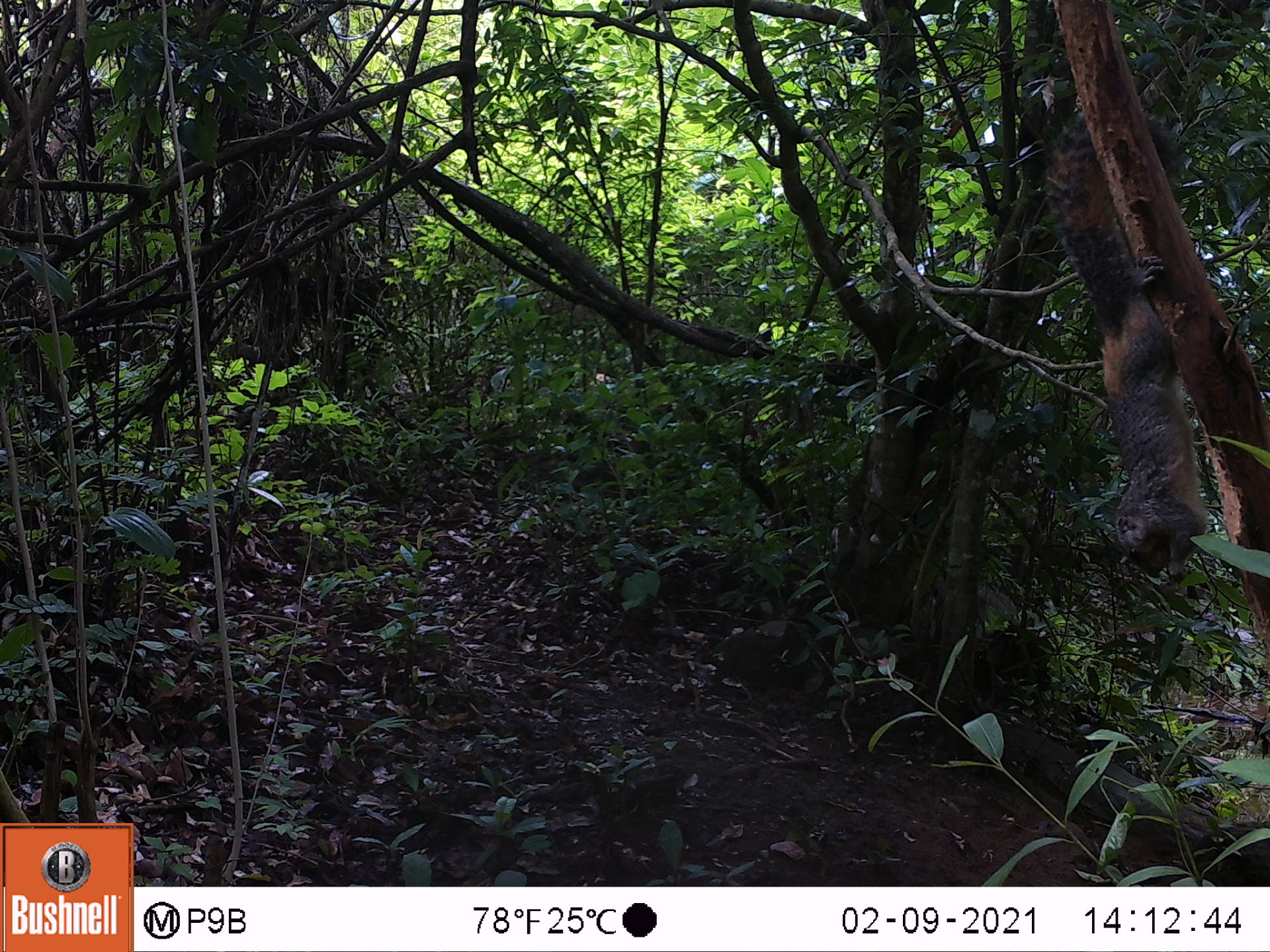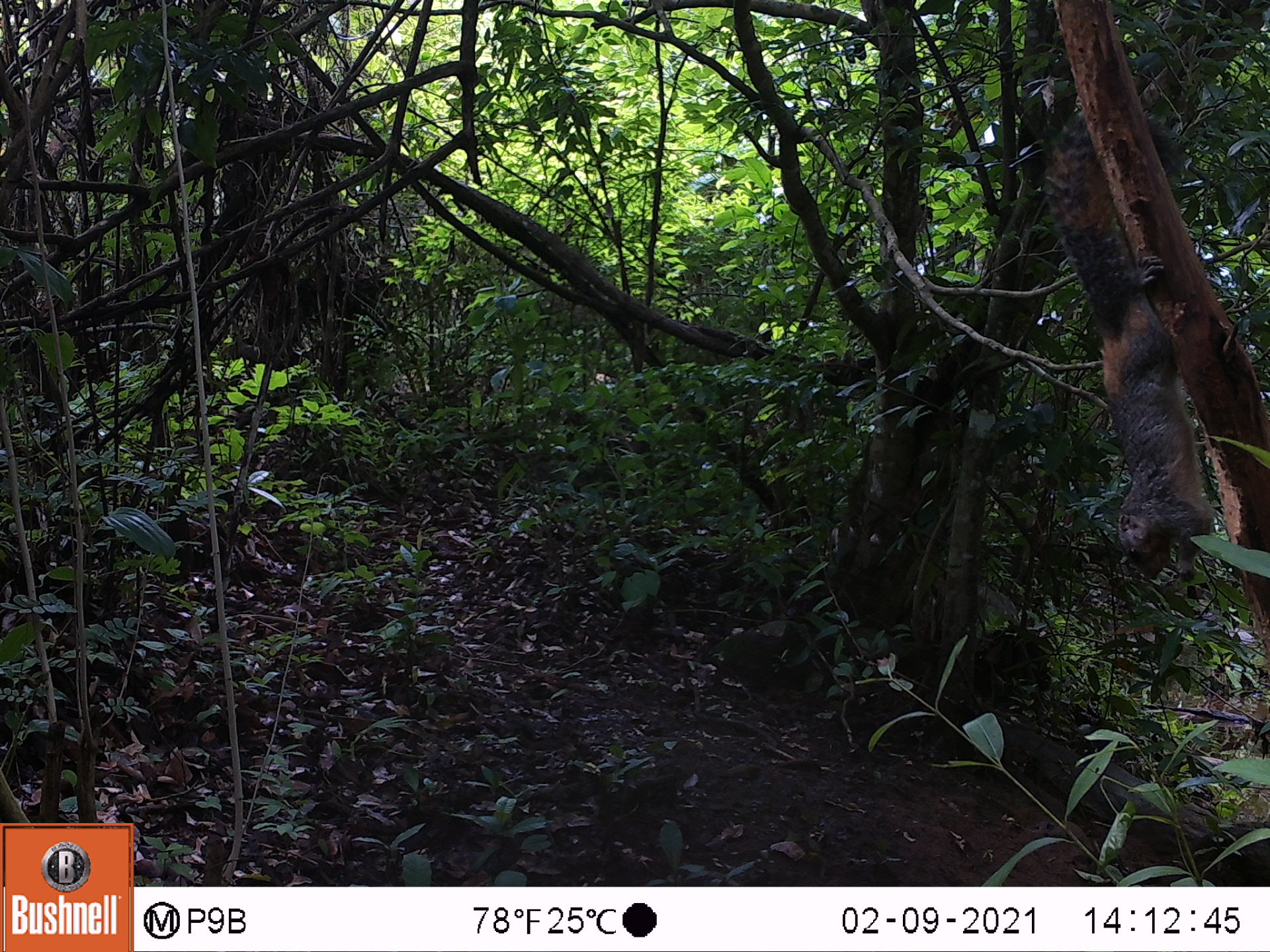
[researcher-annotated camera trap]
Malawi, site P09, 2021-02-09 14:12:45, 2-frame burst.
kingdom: Animalia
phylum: Chordata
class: Mammalia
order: Rodentia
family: Sciuridae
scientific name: Sciuridae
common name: squirrel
Squirrel (Sciuridae), count 1.